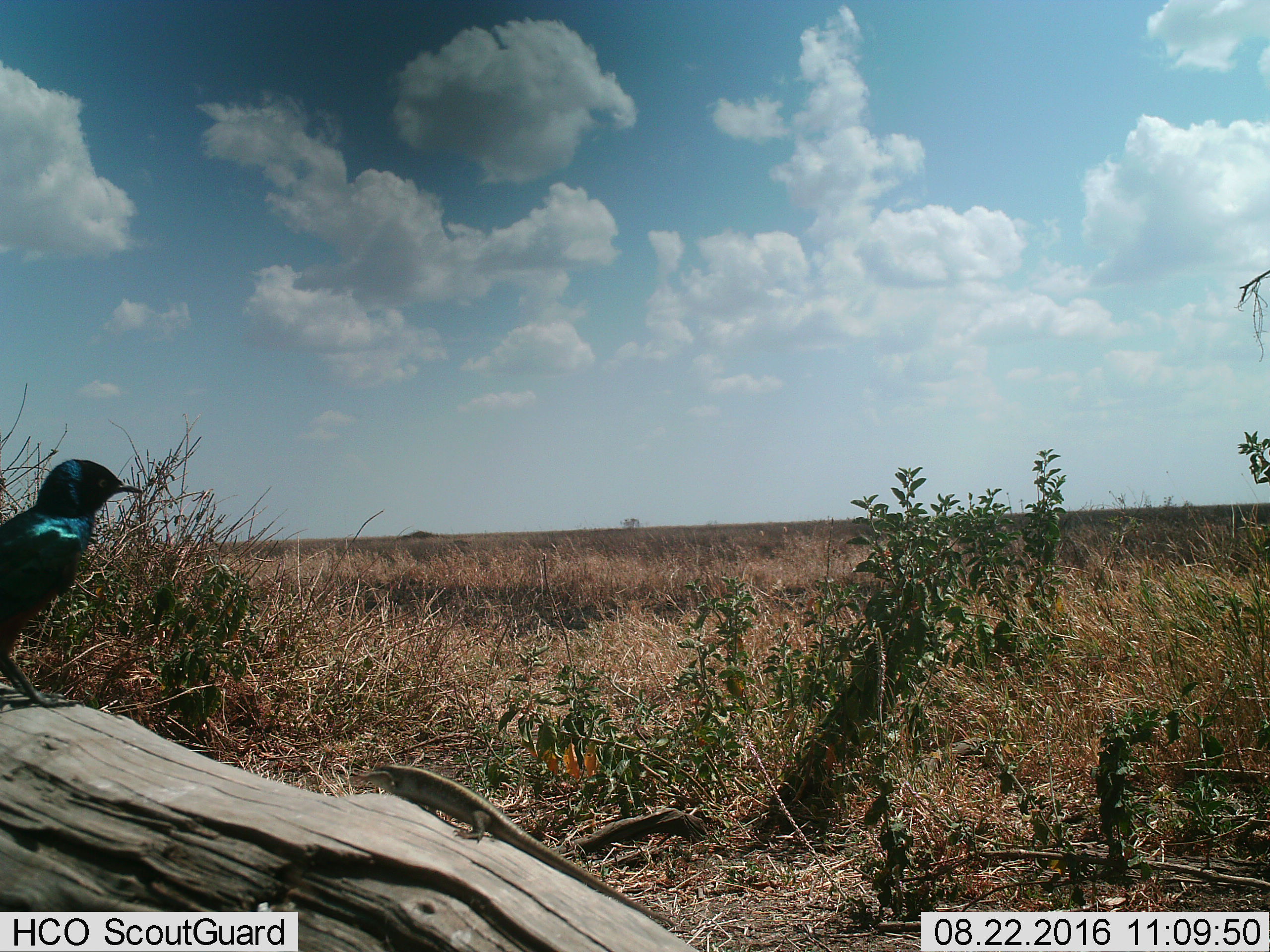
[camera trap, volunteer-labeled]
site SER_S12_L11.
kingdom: Animalia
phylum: Chordata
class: Aves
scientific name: Aves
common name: bird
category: birdother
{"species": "birdother (bird) (Aves)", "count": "1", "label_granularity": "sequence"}